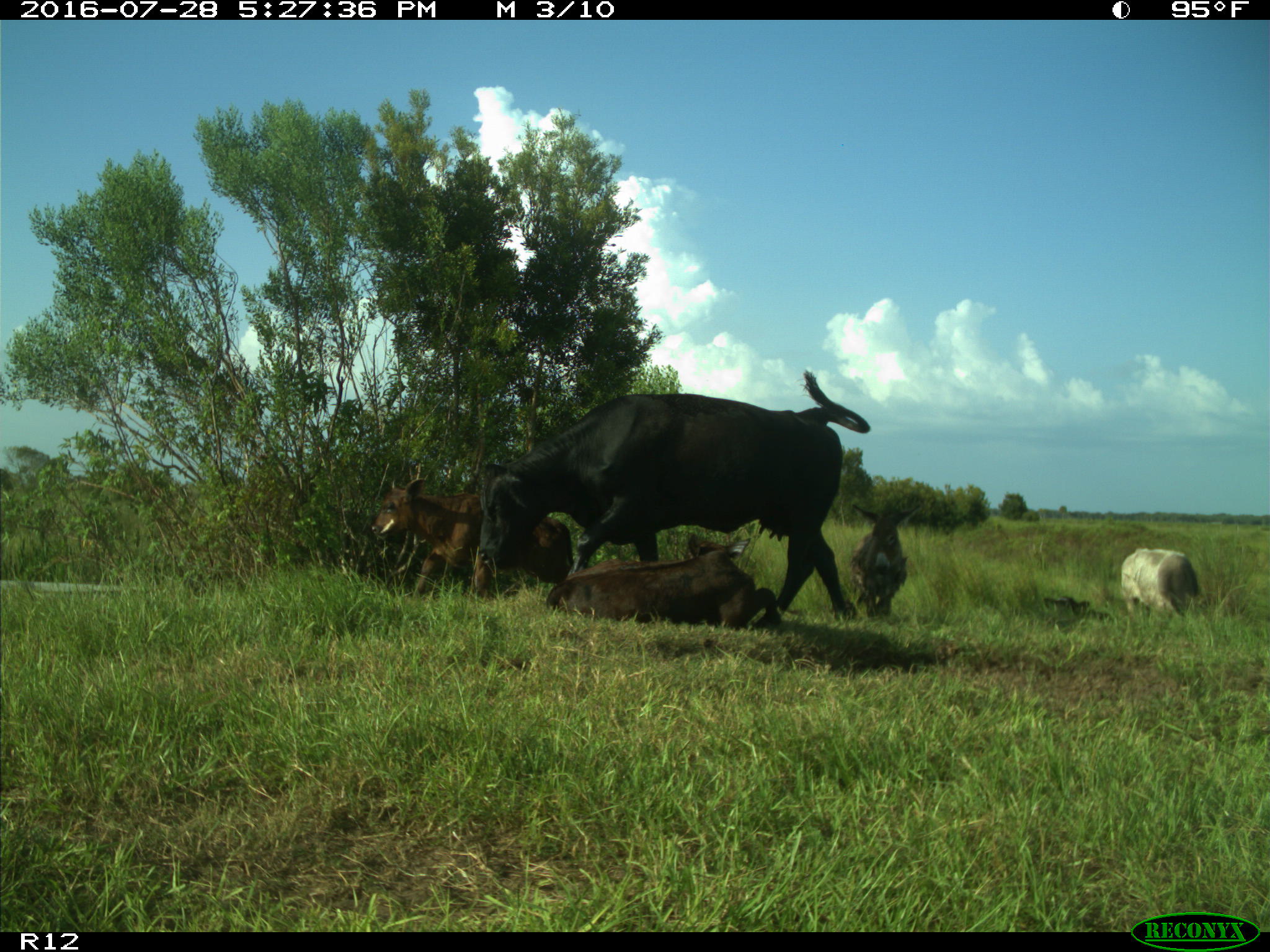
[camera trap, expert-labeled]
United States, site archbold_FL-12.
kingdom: Animalia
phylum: Chordata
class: Mammalia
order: Artiodactyla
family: Bovidae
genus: Bos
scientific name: Bos taurus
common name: domestic cow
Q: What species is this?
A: Bos taurus (domestic cow).